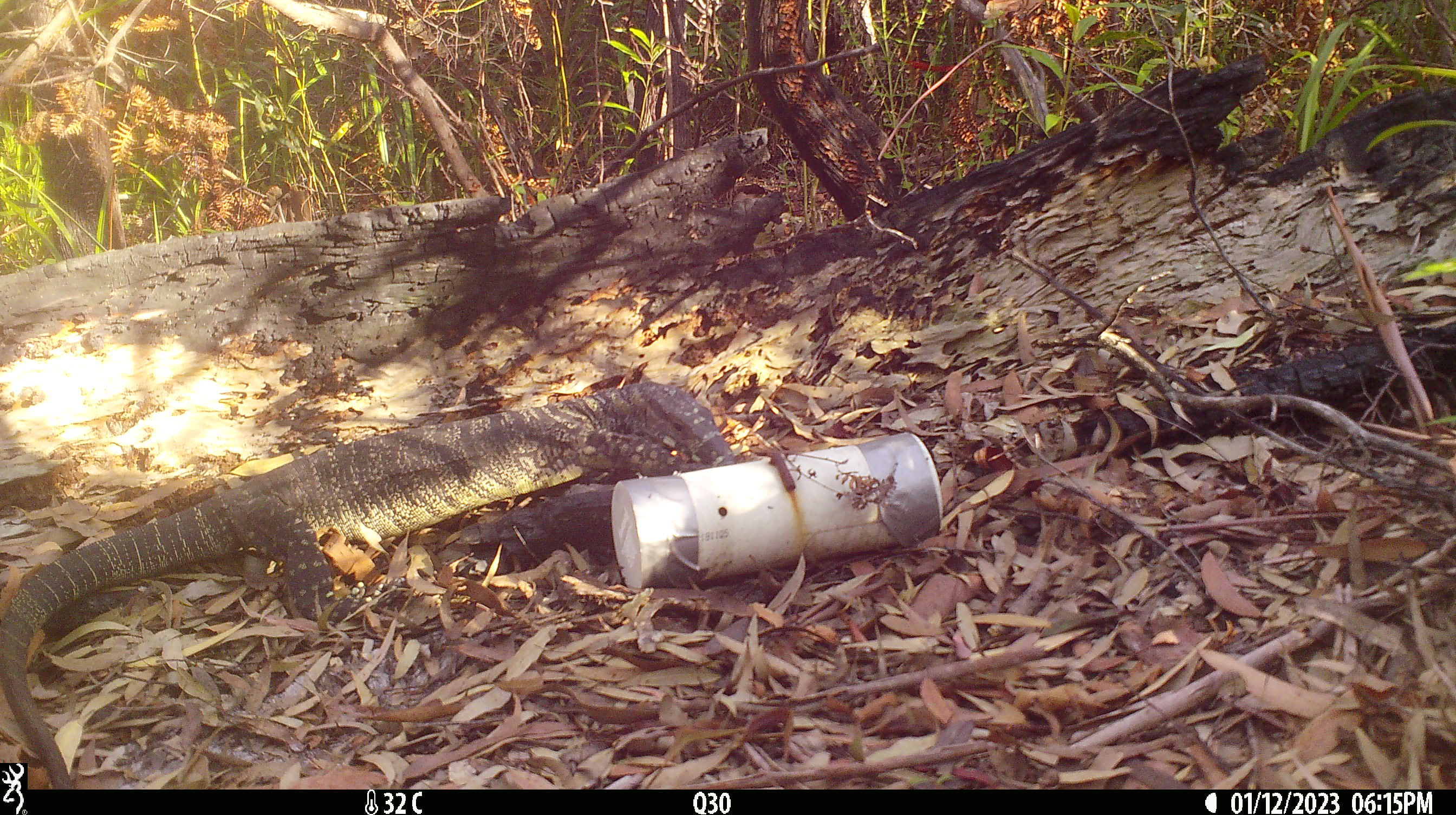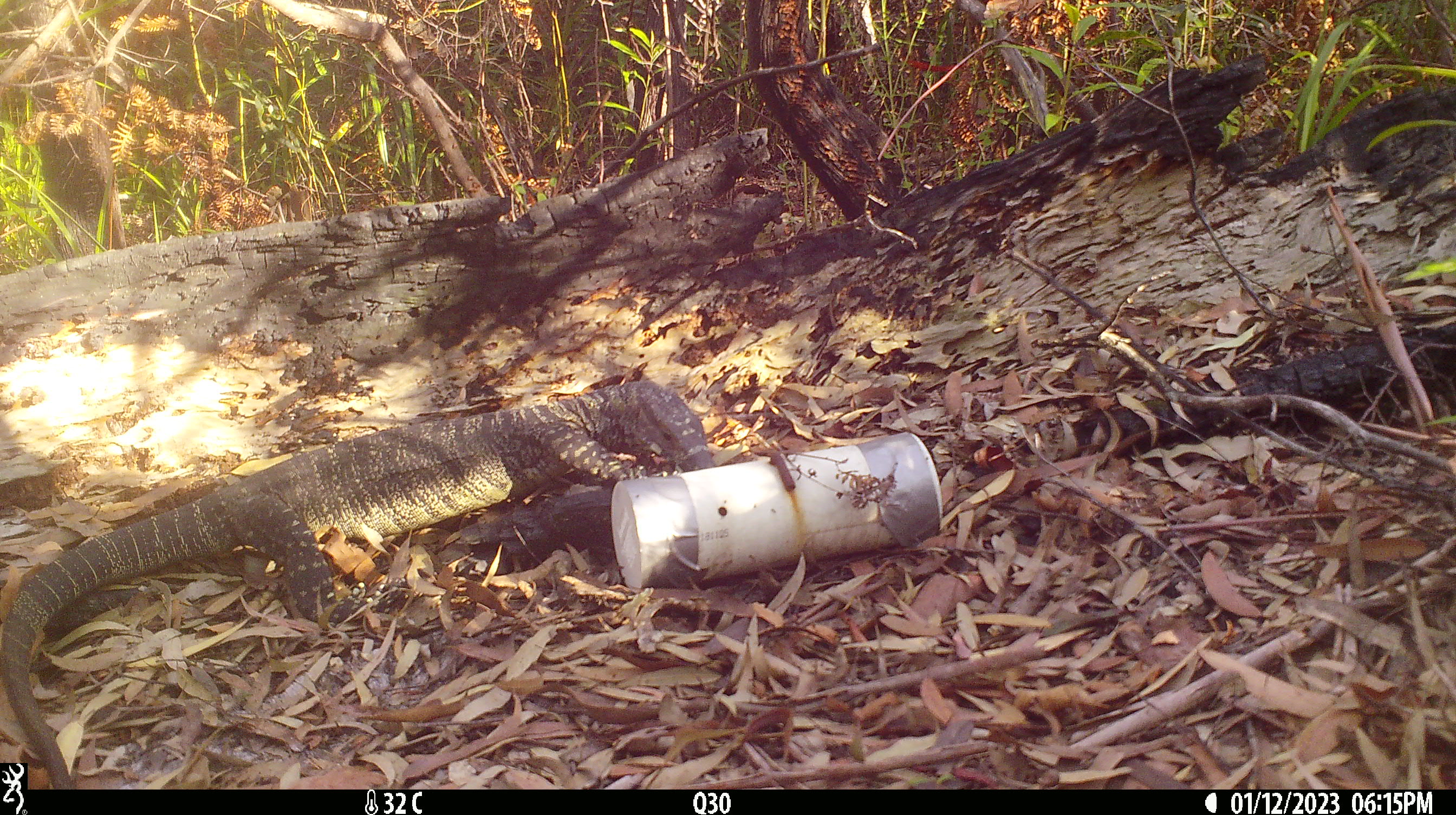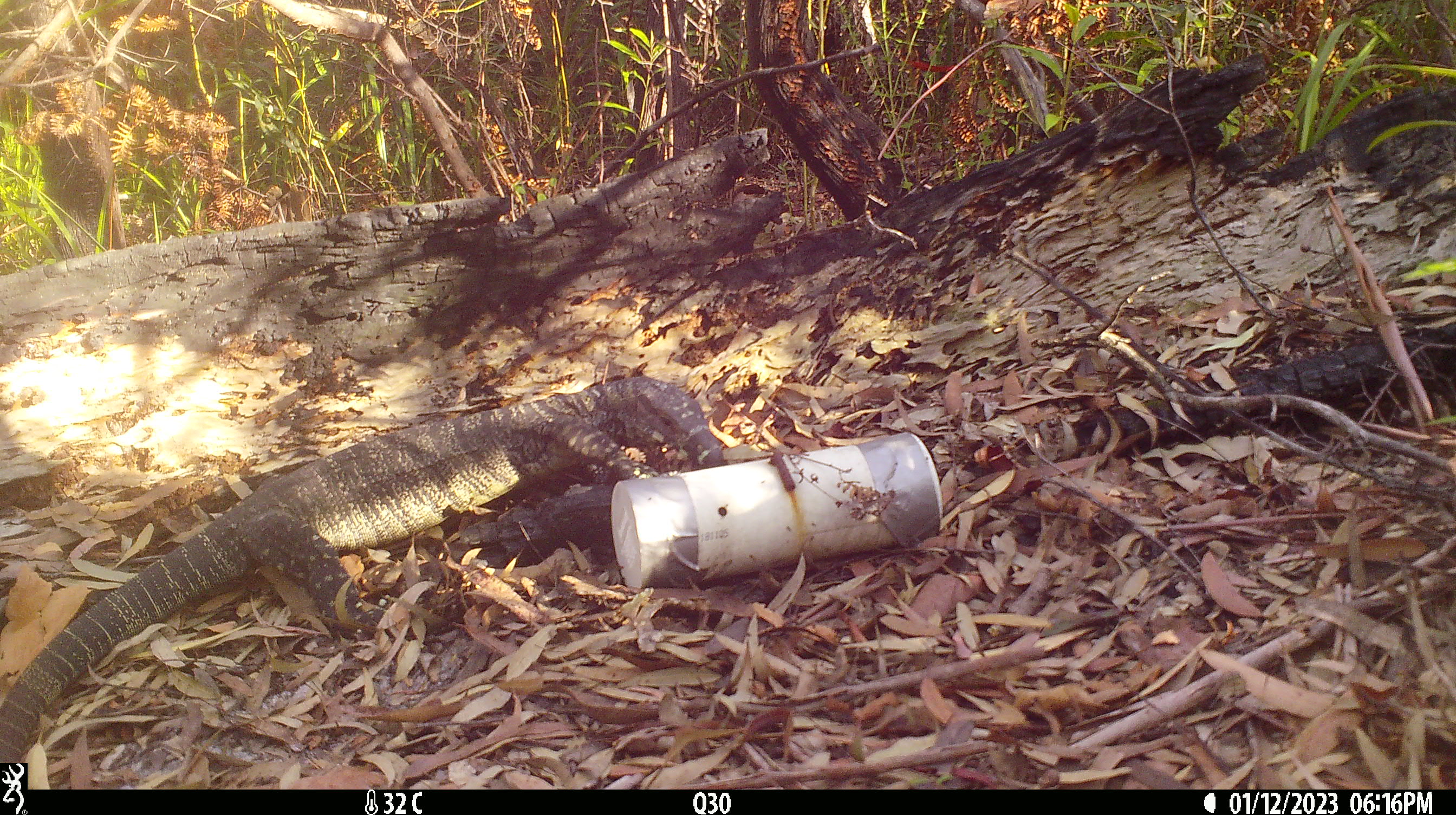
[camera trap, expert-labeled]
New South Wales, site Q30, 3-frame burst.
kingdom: Animalia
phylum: Chordata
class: Reptilia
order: Squamata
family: Varanidae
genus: Varanus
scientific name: Varanus varius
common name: lace monitor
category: goanna